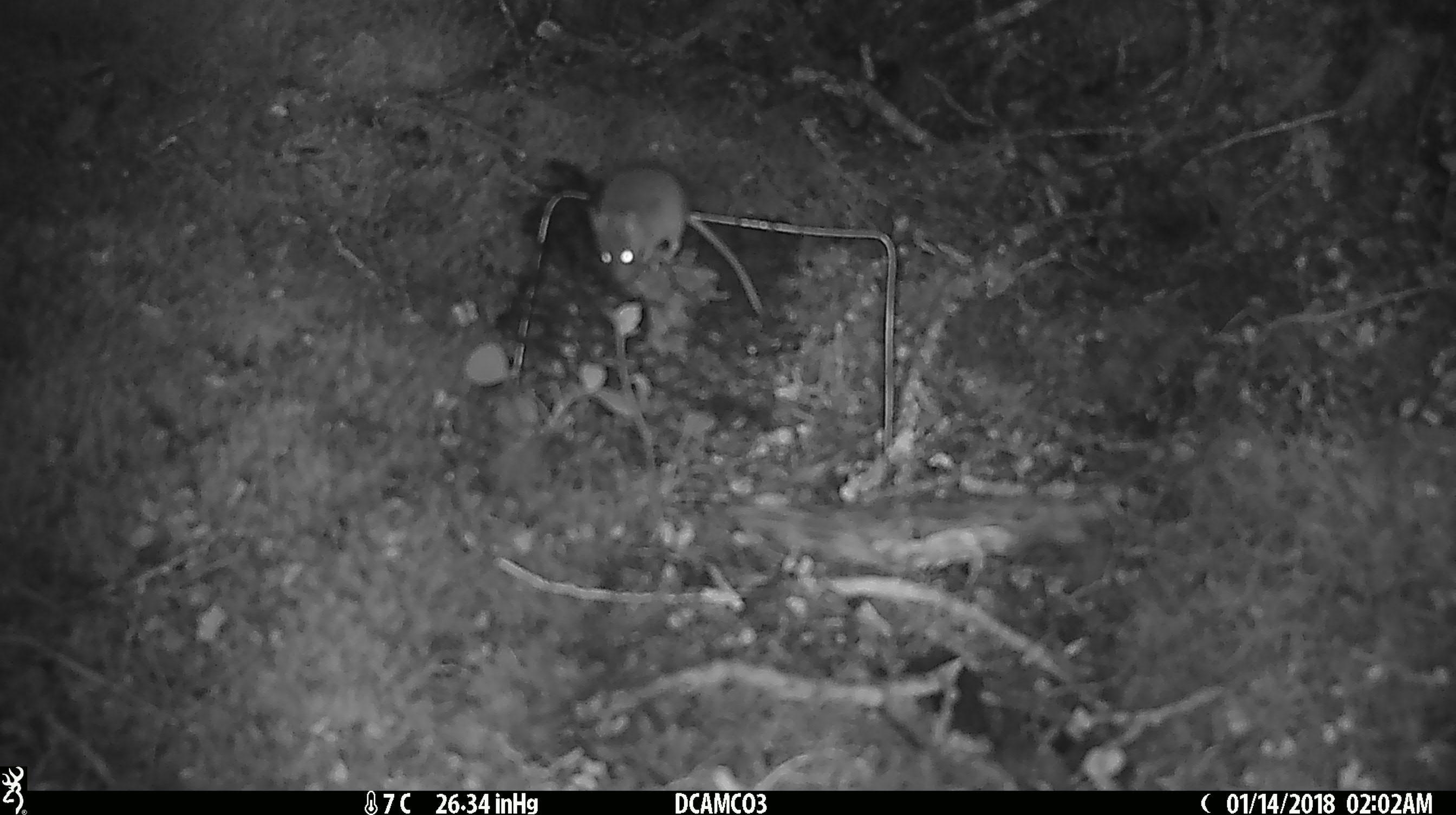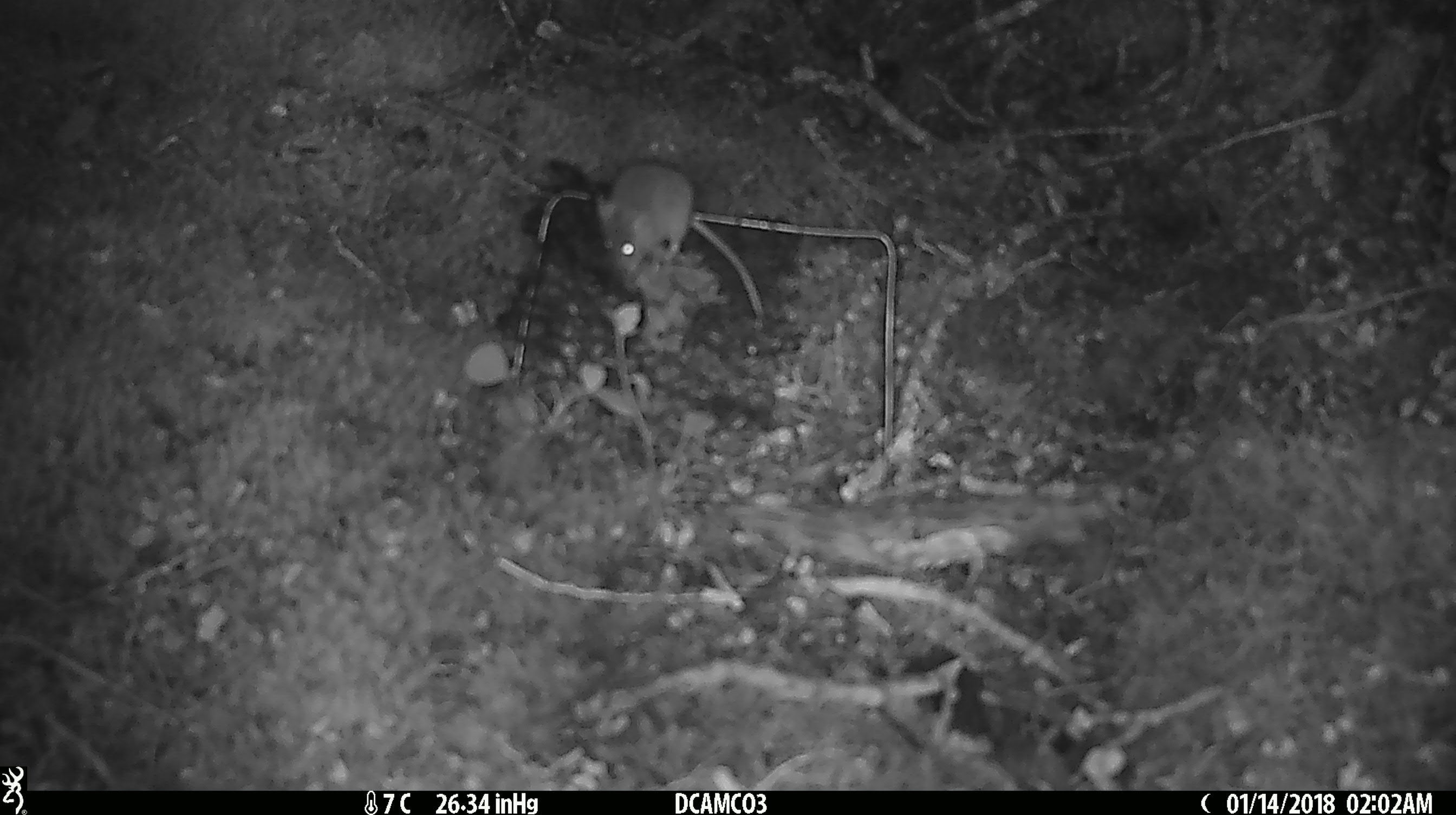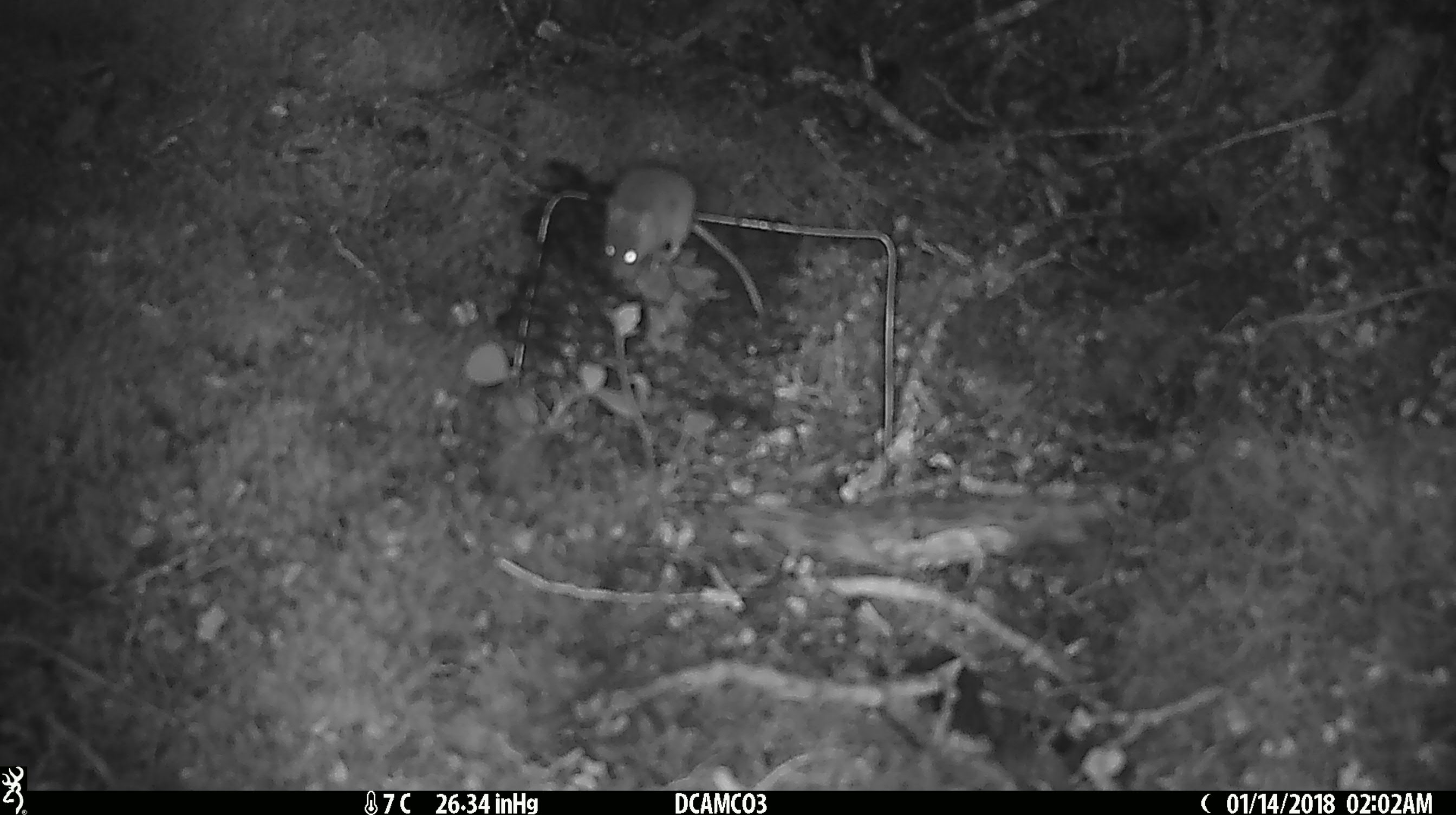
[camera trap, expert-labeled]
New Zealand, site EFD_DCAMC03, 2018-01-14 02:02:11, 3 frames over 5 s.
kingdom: Animalia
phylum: Chordata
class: Mammalia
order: Rodentia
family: Muridae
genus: Mus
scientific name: Mus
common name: mouse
Mouse (Mus).